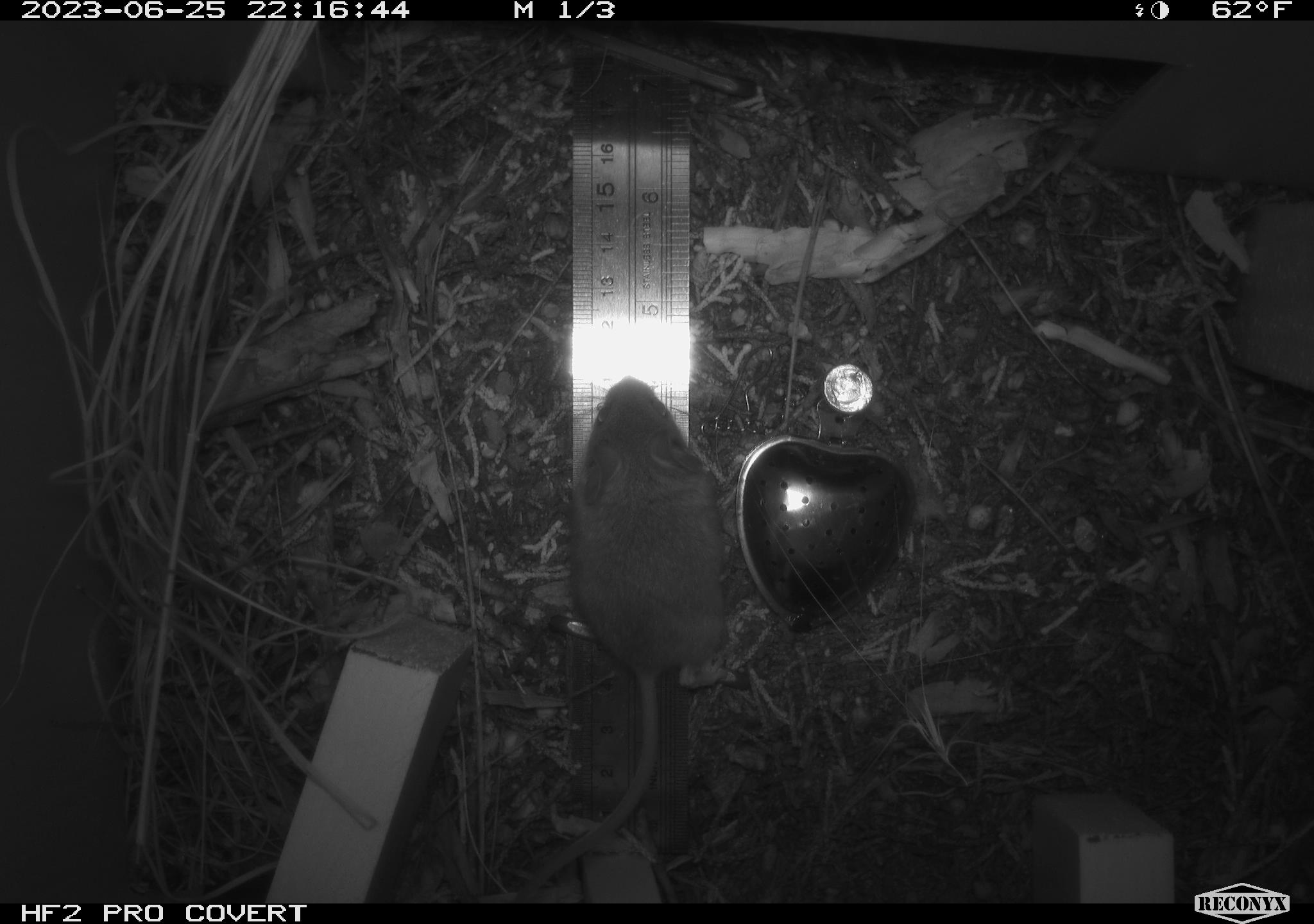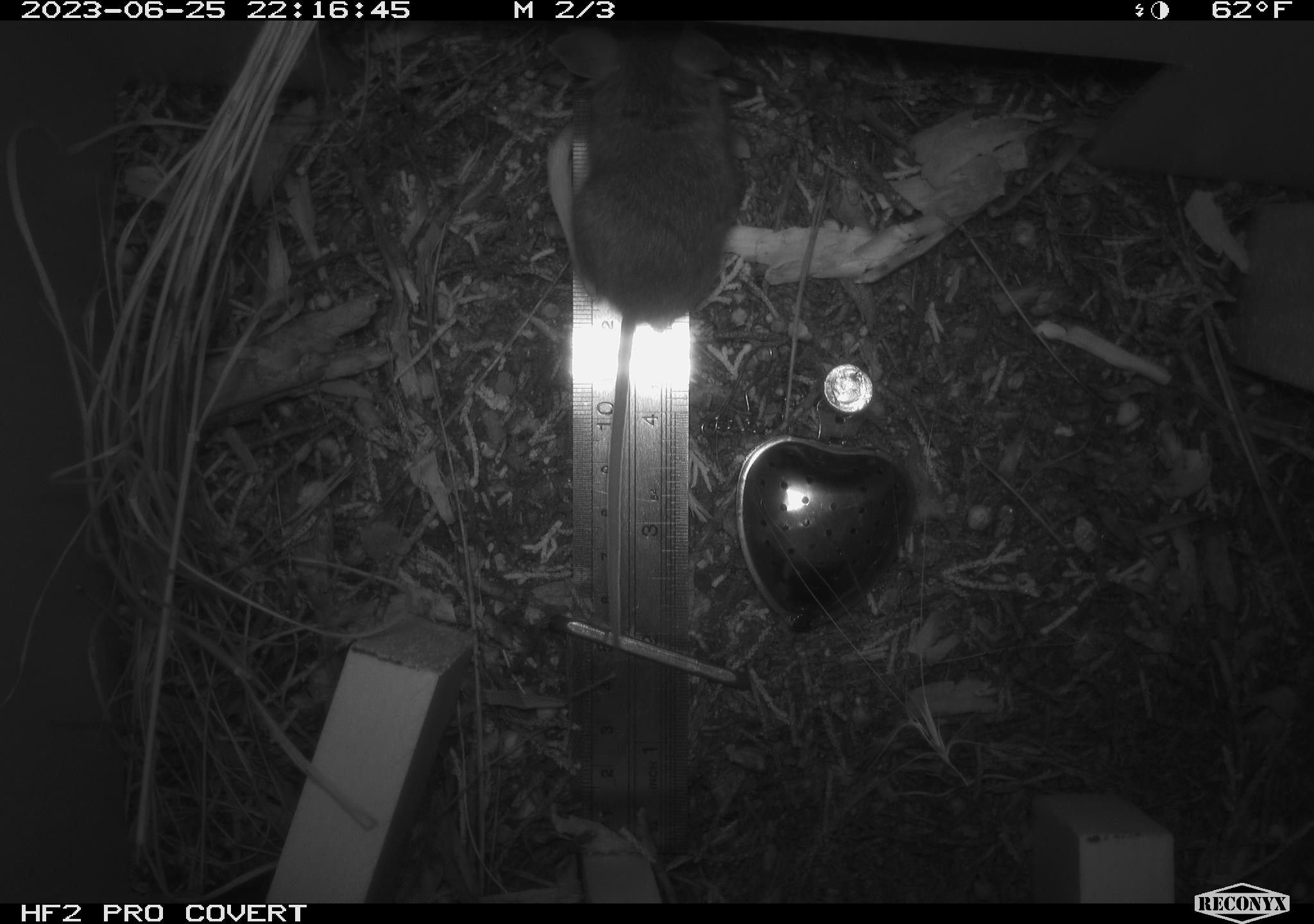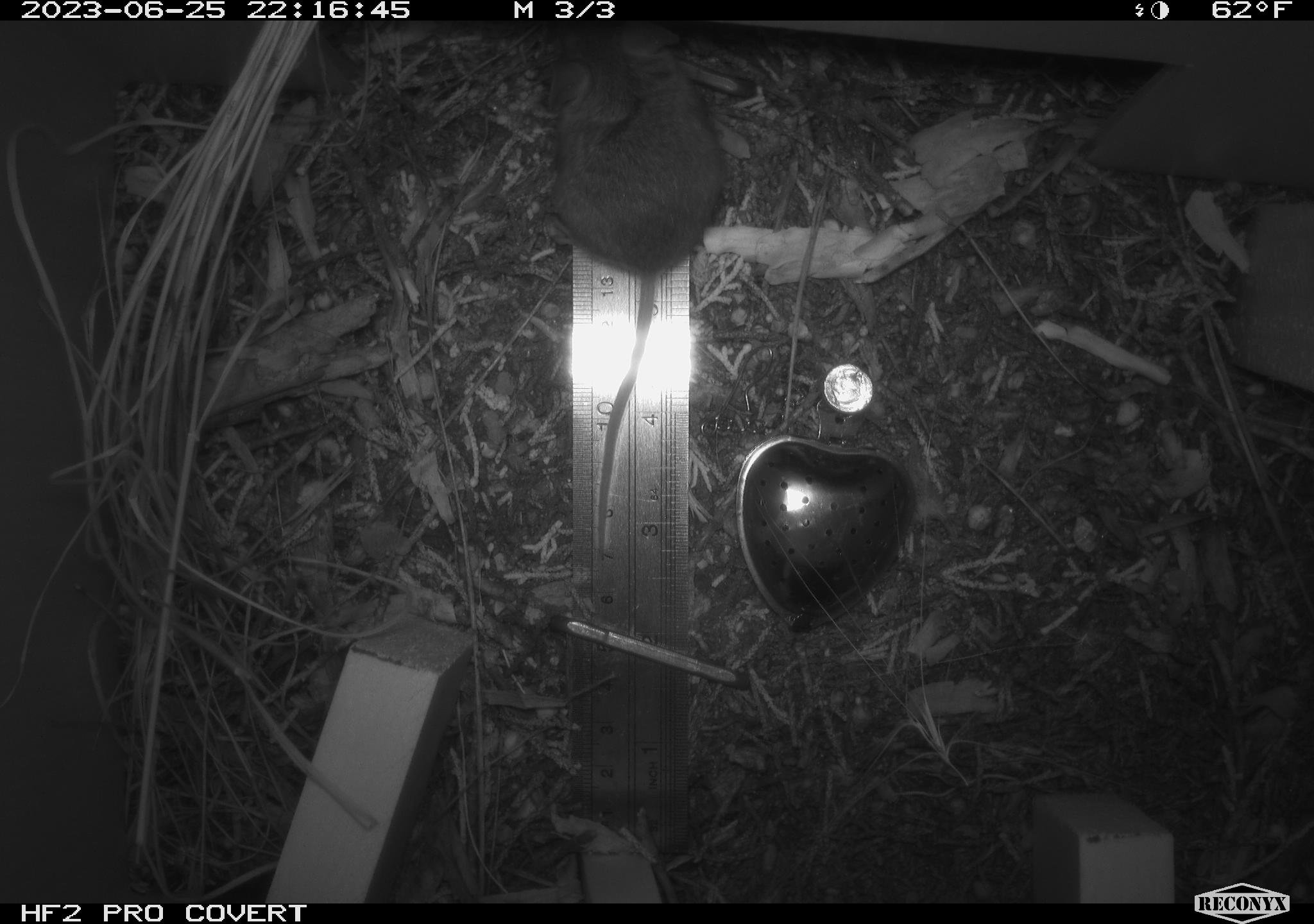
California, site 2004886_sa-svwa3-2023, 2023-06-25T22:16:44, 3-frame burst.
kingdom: Animalia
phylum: Chordata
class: Mammalia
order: Rodentia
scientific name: Rodentia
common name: mouse species